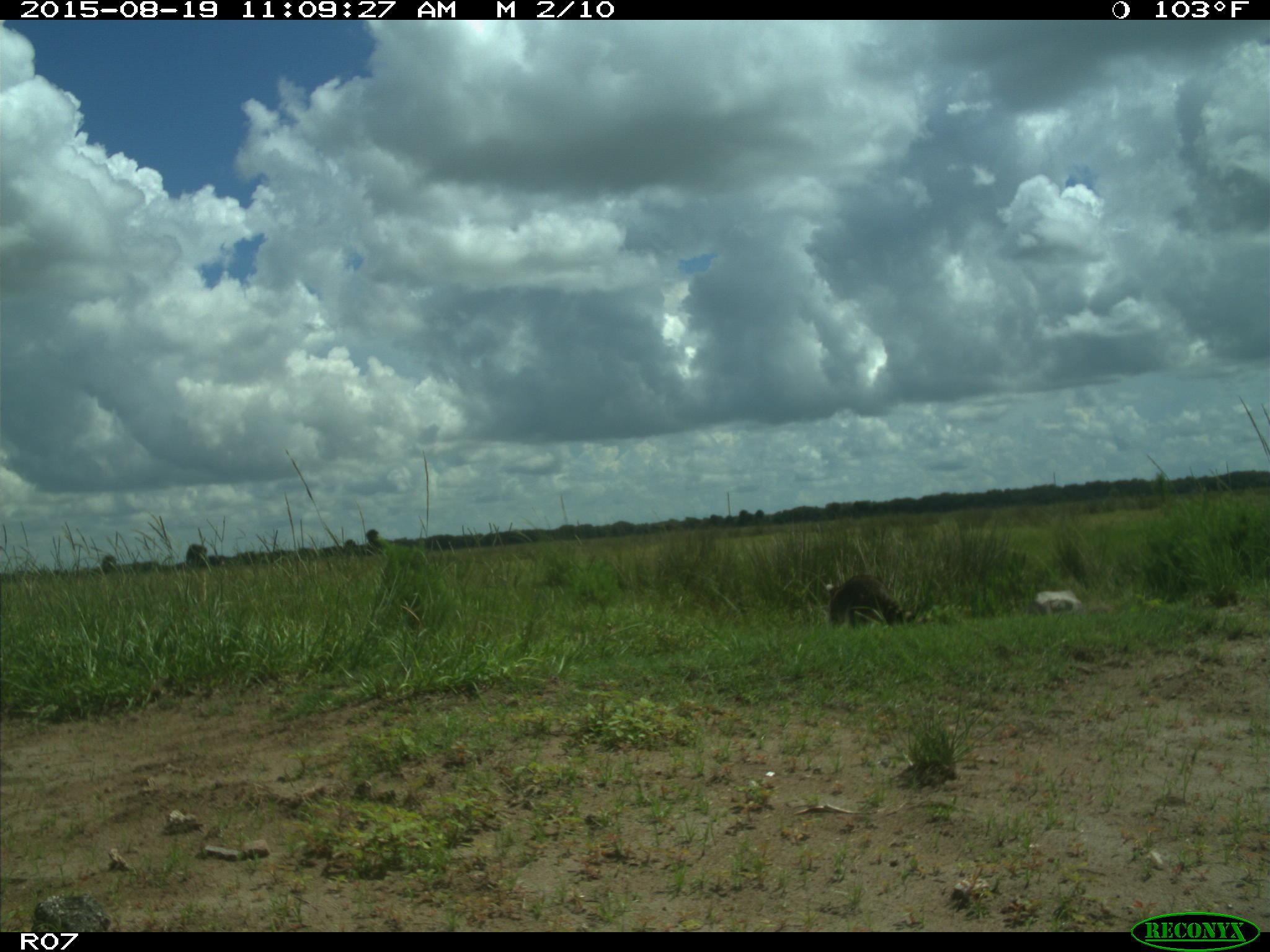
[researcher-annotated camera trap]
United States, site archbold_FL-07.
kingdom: Animalia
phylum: Chordata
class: Mammalia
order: Carnivora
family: Procyonidae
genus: Procyon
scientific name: Procyon lotor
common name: common raccoon